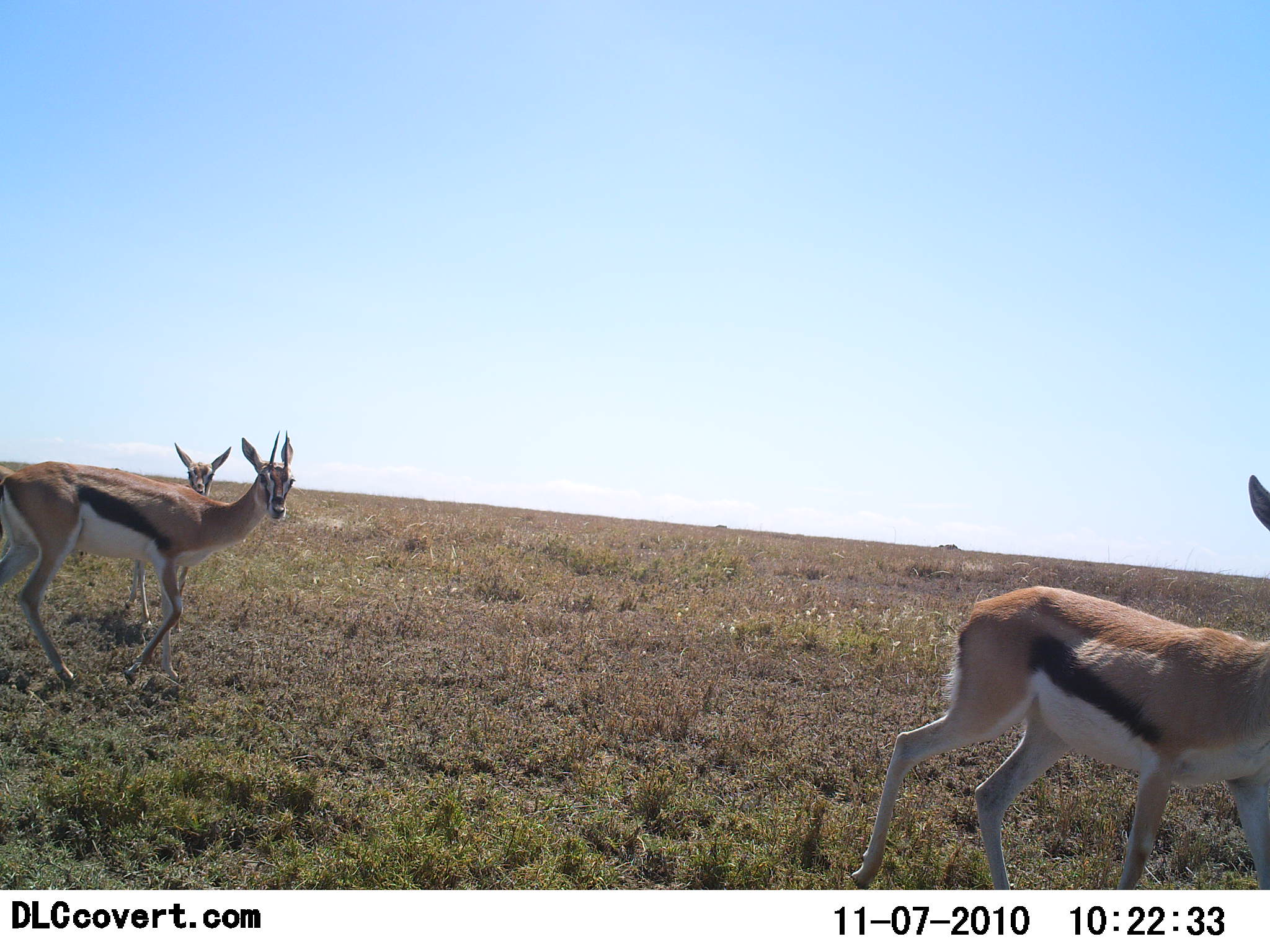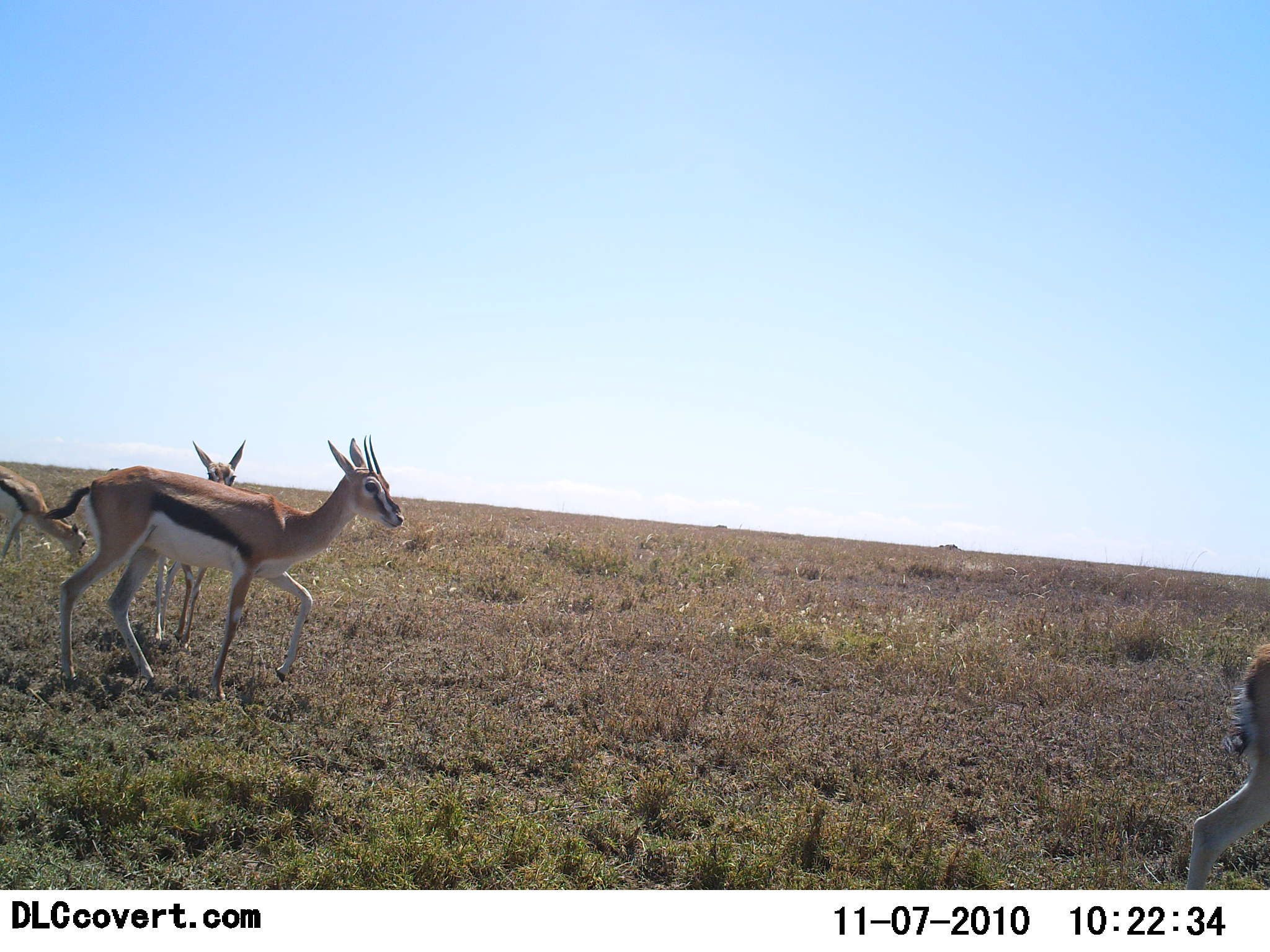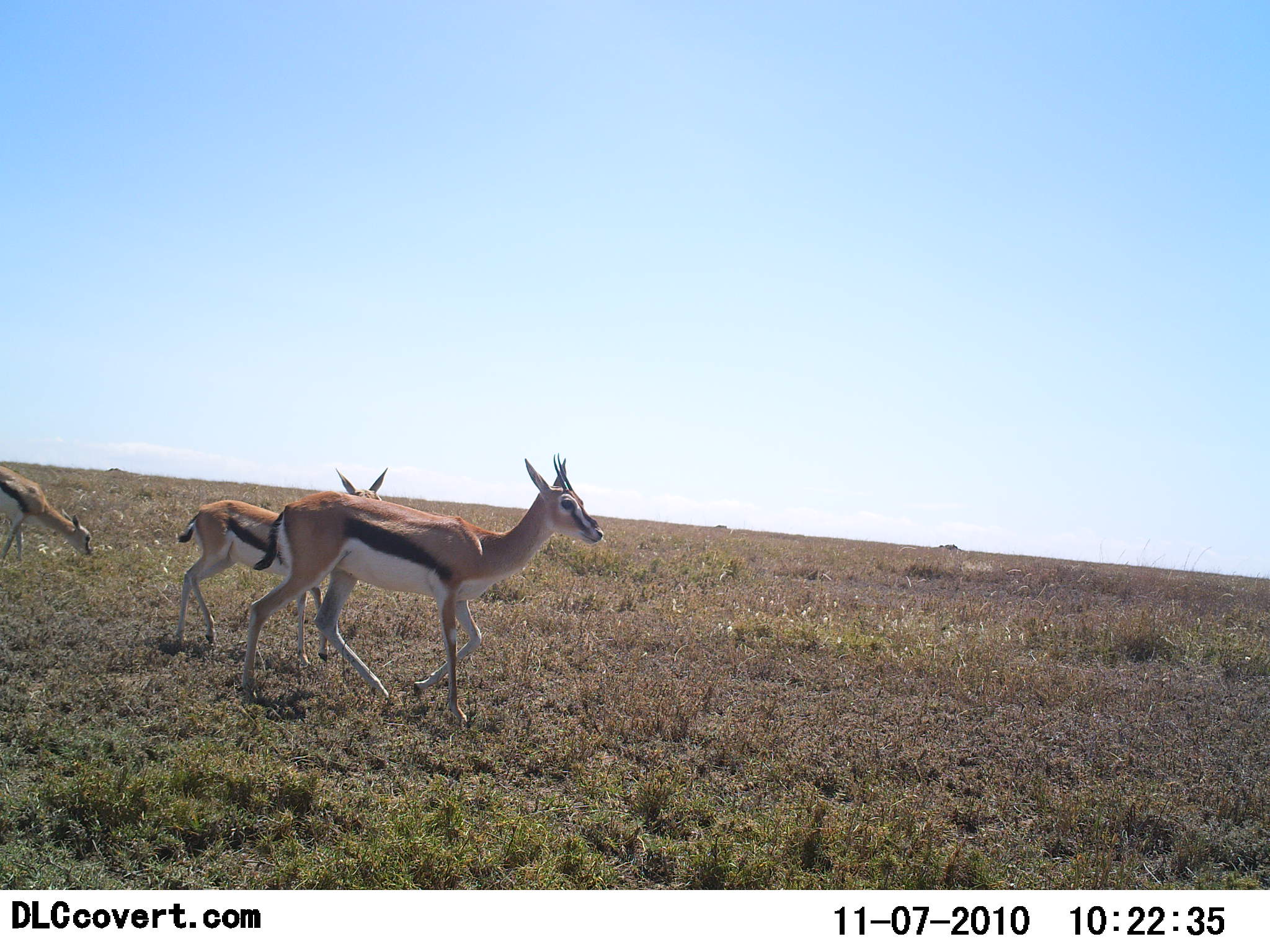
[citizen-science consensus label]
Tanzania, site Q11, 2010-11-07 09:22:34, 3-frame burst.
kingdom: Animalia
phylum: Chordata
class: Mammalia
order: Artiodactyla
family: Bovidae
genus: Eudorcas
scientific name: Eudorcas thomsonii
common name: thomson's gazelle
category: gazellethomsons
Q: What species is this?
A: Gazellethomsons (thomson's gazelle) (Eudorcas thomsonii).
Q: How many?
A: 4.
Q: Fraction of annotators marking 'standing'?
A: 7%.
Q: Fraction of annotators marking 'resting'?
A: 0%.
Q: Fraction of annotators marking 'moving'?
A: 93%.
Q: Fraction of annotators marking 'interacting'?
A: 0%.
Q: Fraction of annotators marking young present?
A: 7%.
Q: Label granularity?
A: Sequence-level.